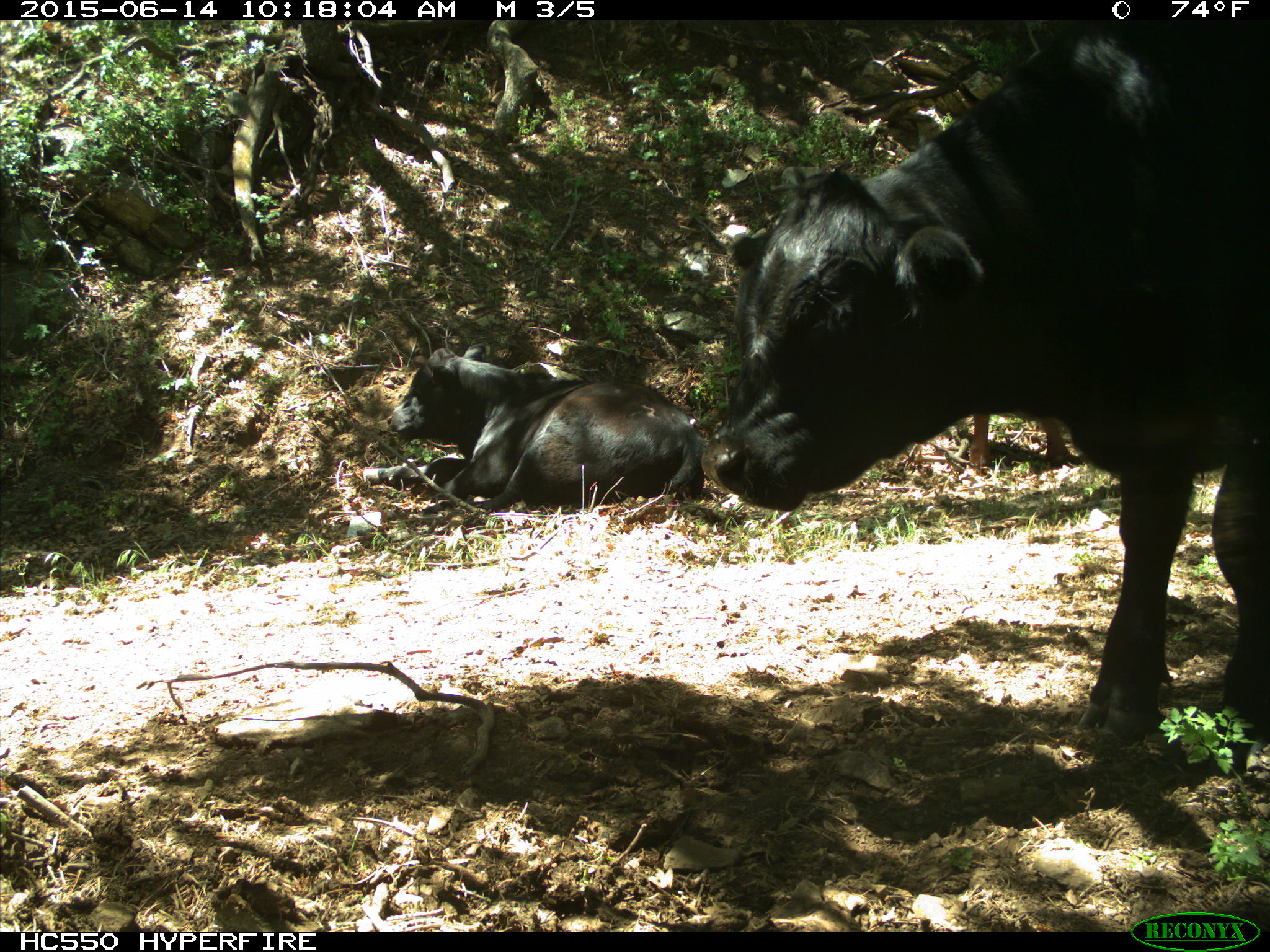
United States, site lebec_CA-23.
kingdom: Animalia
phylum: Chordata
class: Mammalia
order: Artiodactyla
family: Bovidae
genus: Bos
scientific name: Bos taurus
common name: domestic cow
Bos taurus (domestic cow).